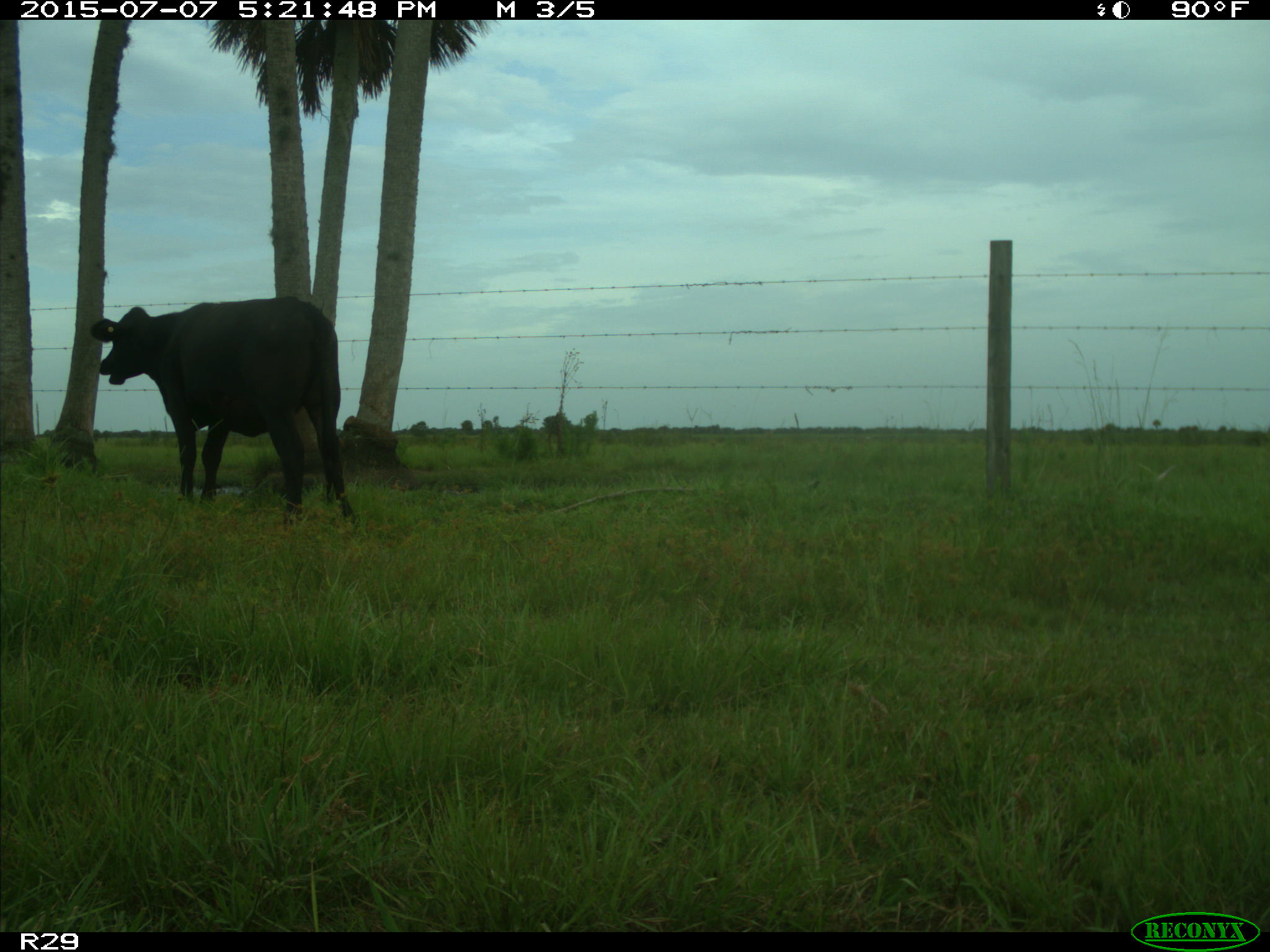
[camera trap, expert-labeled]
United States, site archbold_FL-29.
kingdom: Animalia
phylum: Chordata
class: Mammalia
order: Artiodactyla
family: Bovidae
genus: Bos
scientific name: Bos taurus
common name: domestic cow